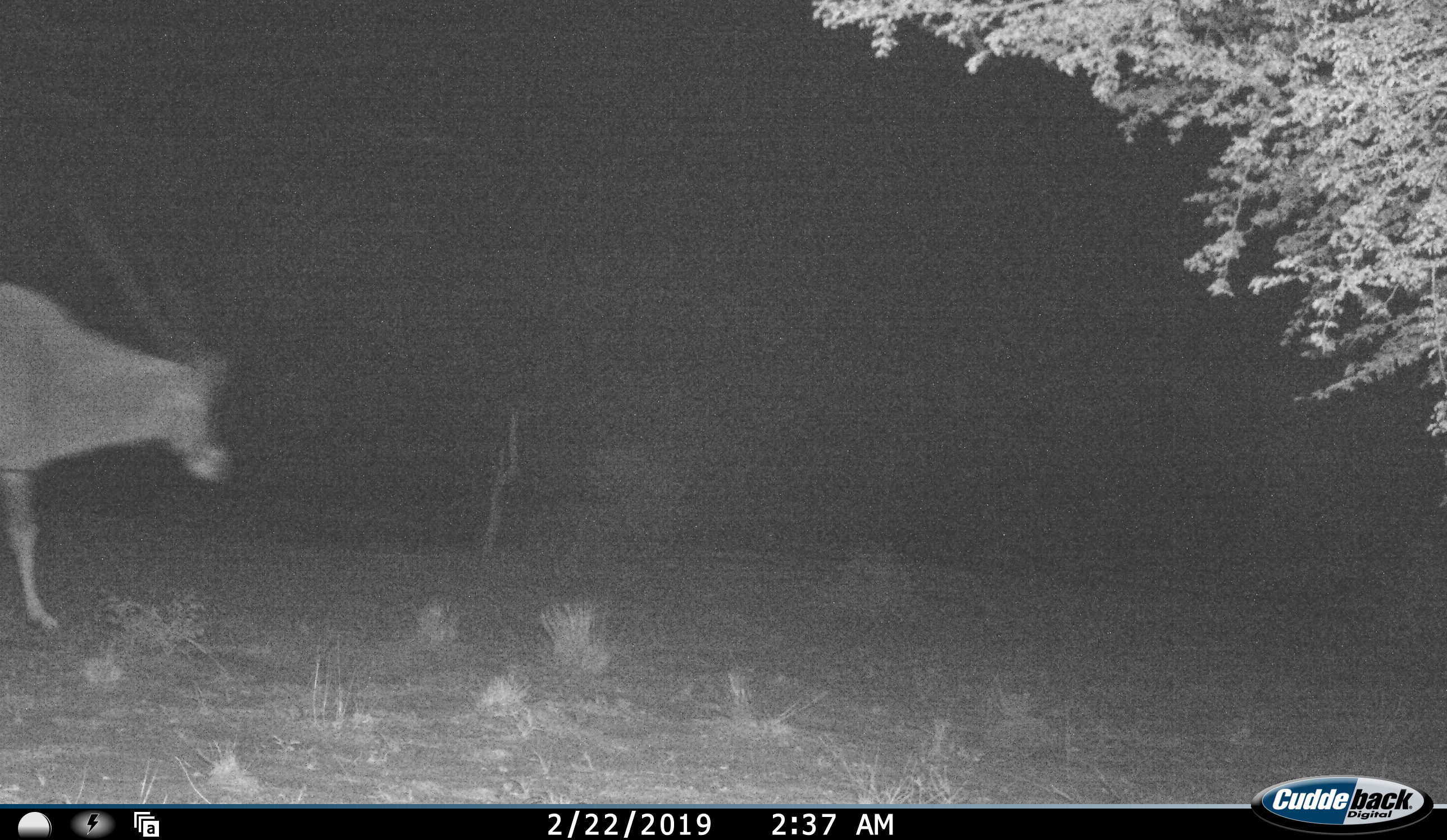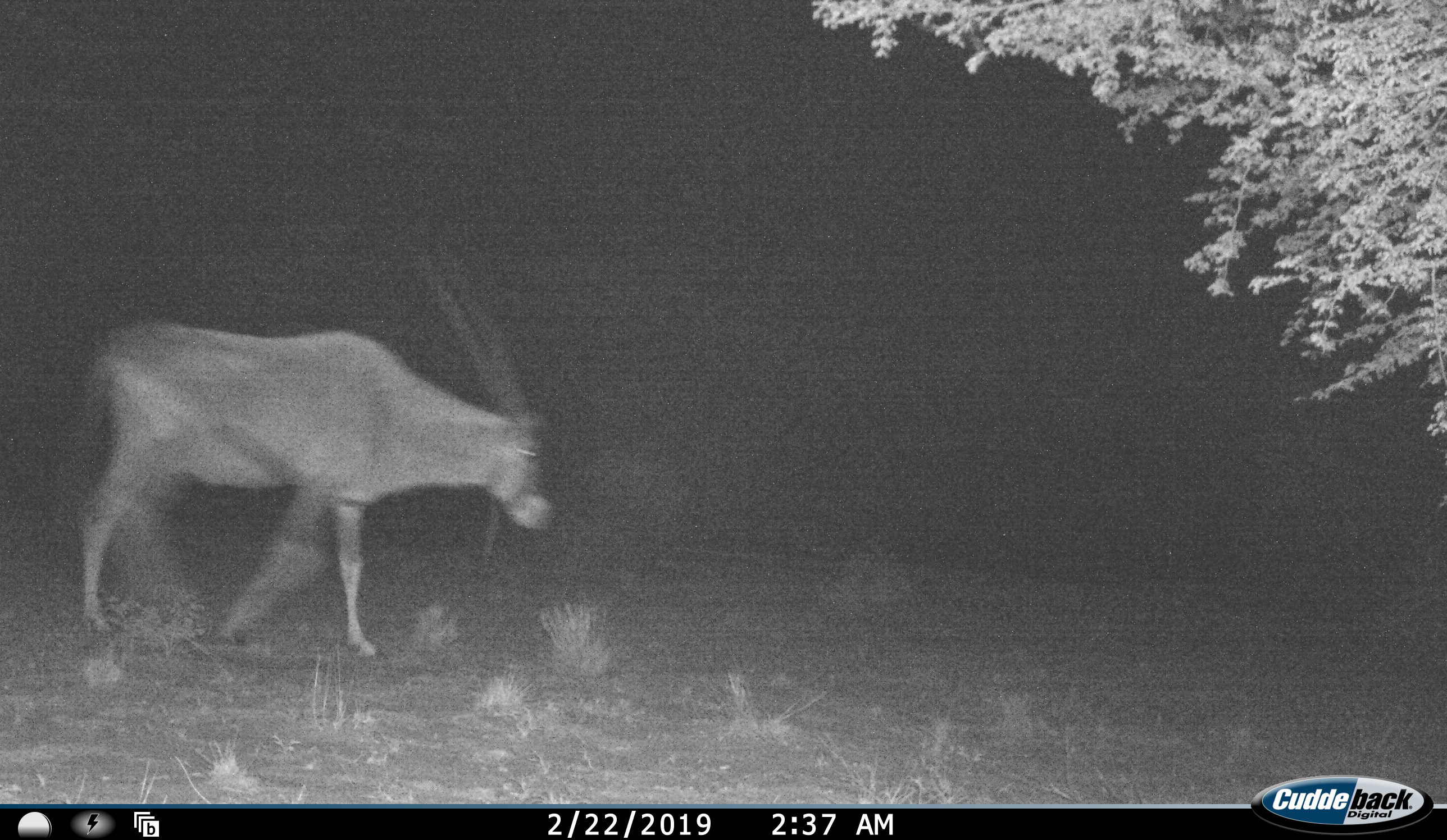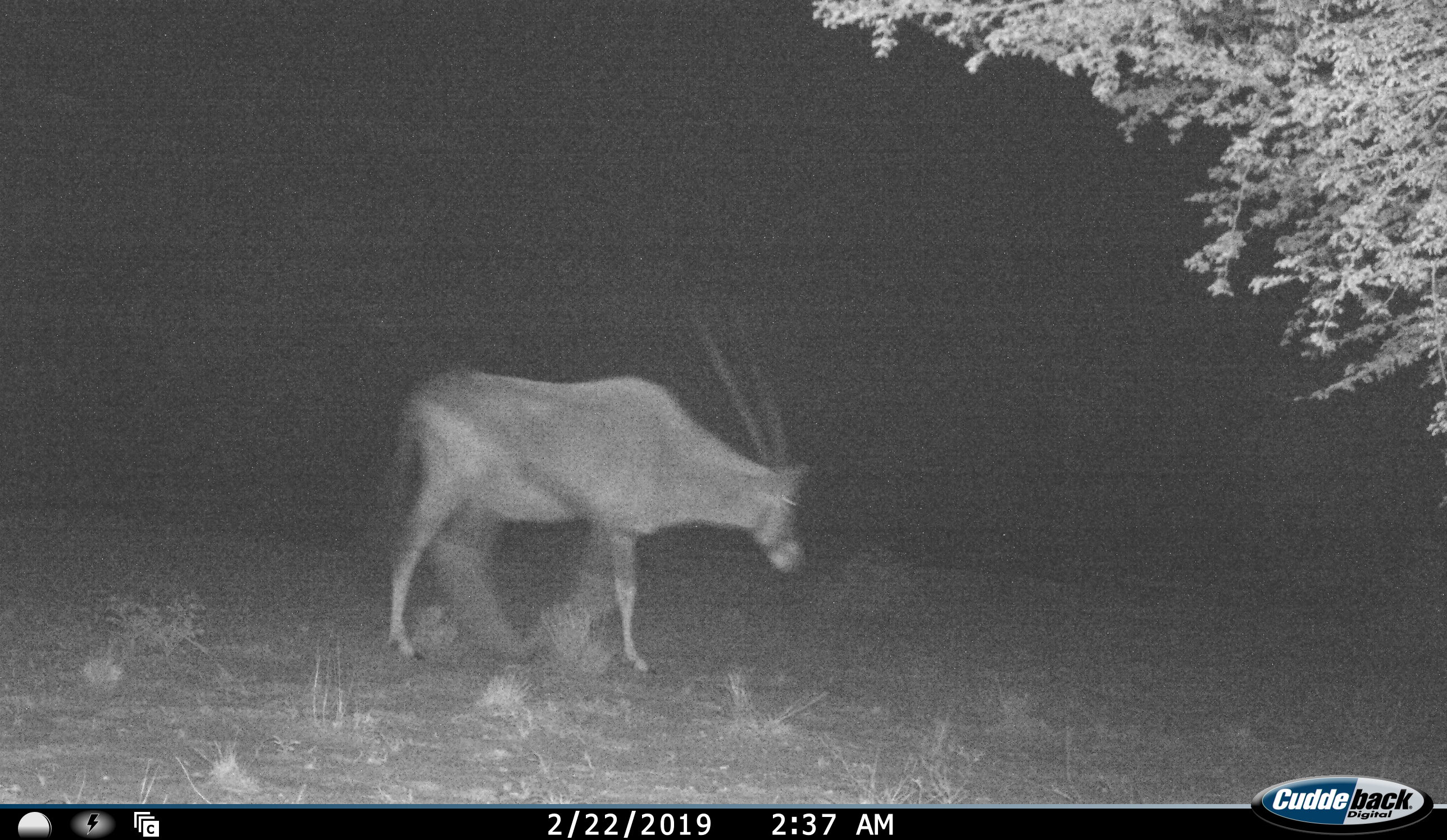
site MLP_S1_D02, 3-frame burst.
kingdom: Animalia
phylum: Chordata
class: Mammalia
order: Artiodactyla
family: Bovidae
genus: Oryx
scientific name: Oryx gazella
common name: gemsbok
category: oryx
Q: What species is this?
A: Oryx (gemsbok) (Oryx gazella).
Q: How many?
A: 1.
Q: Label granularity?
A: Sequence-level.